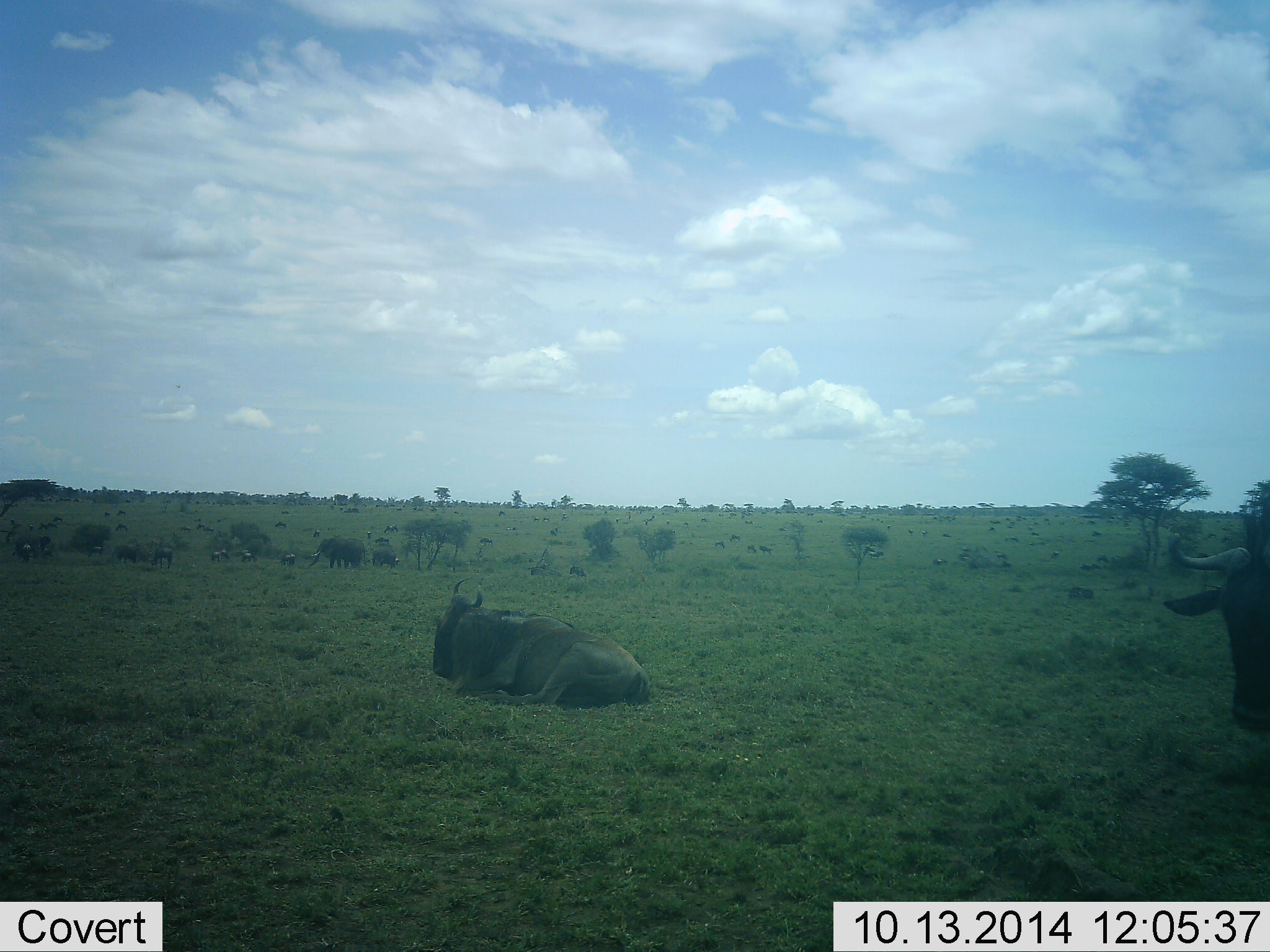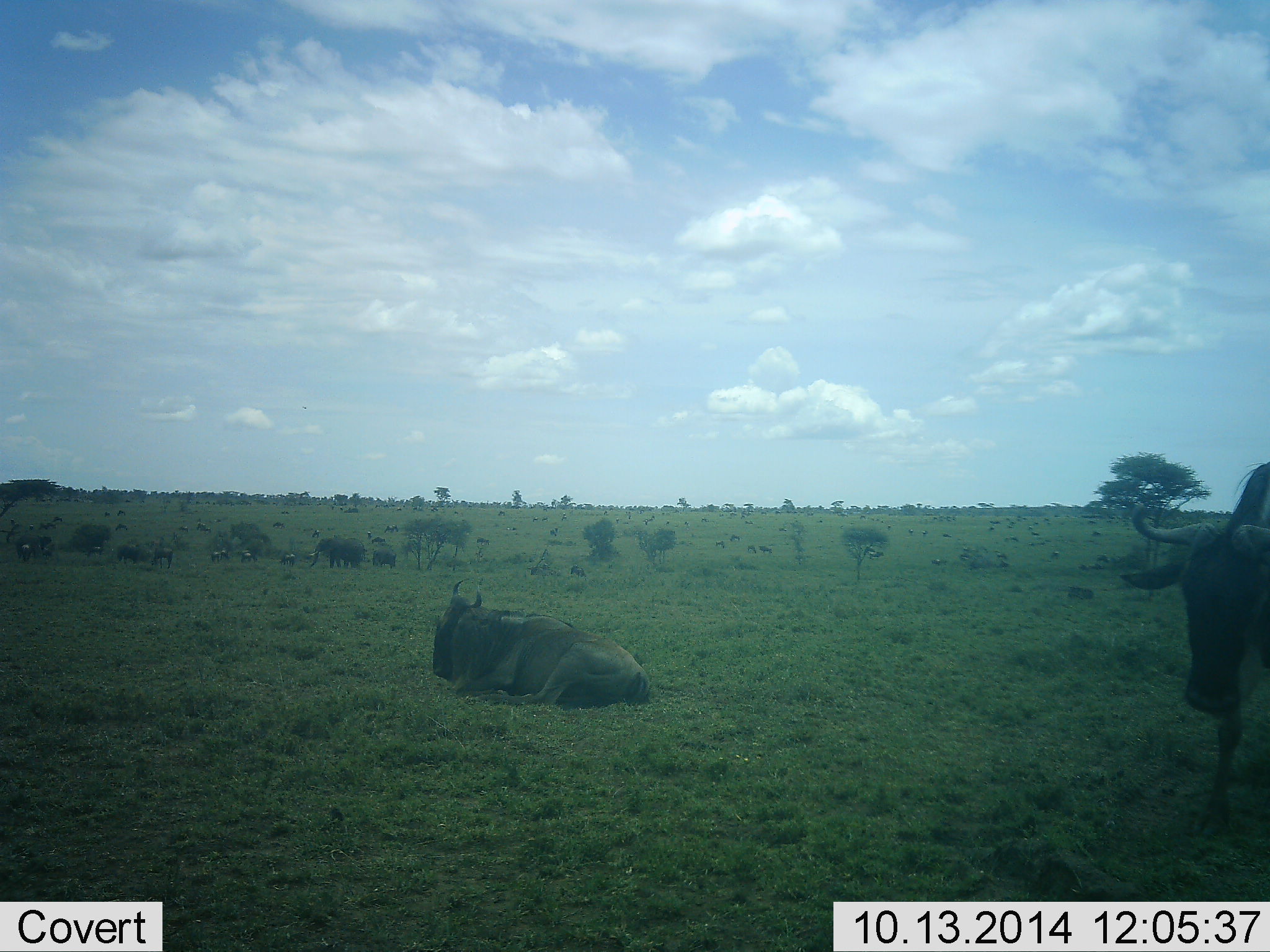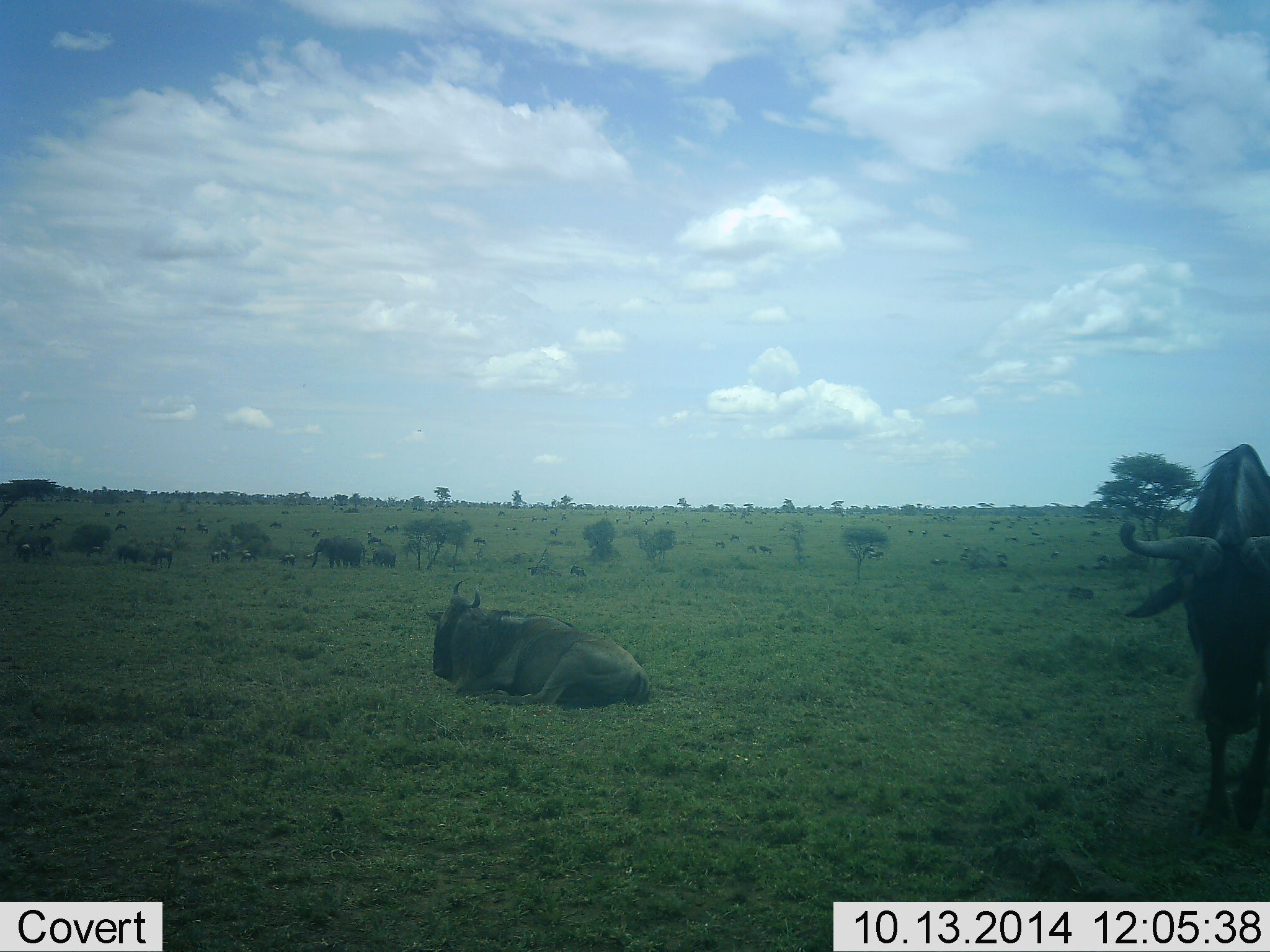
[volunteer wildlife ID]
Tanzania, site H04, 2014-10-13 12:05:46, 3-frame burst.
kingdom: Animalia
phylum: Chordata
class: Mammalia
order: Artiodactyla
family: Bovidae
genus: Connochaetes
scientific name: Connochaetes taurinus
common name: blue wildebeest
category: wildebeest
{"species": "wildebeest (blue wildebeest) (Connochaetes taurinus)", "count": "11-50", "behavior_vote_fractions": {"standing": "54%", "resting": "92%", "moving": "62%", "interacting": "0%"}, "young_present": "0%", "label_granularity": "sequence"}